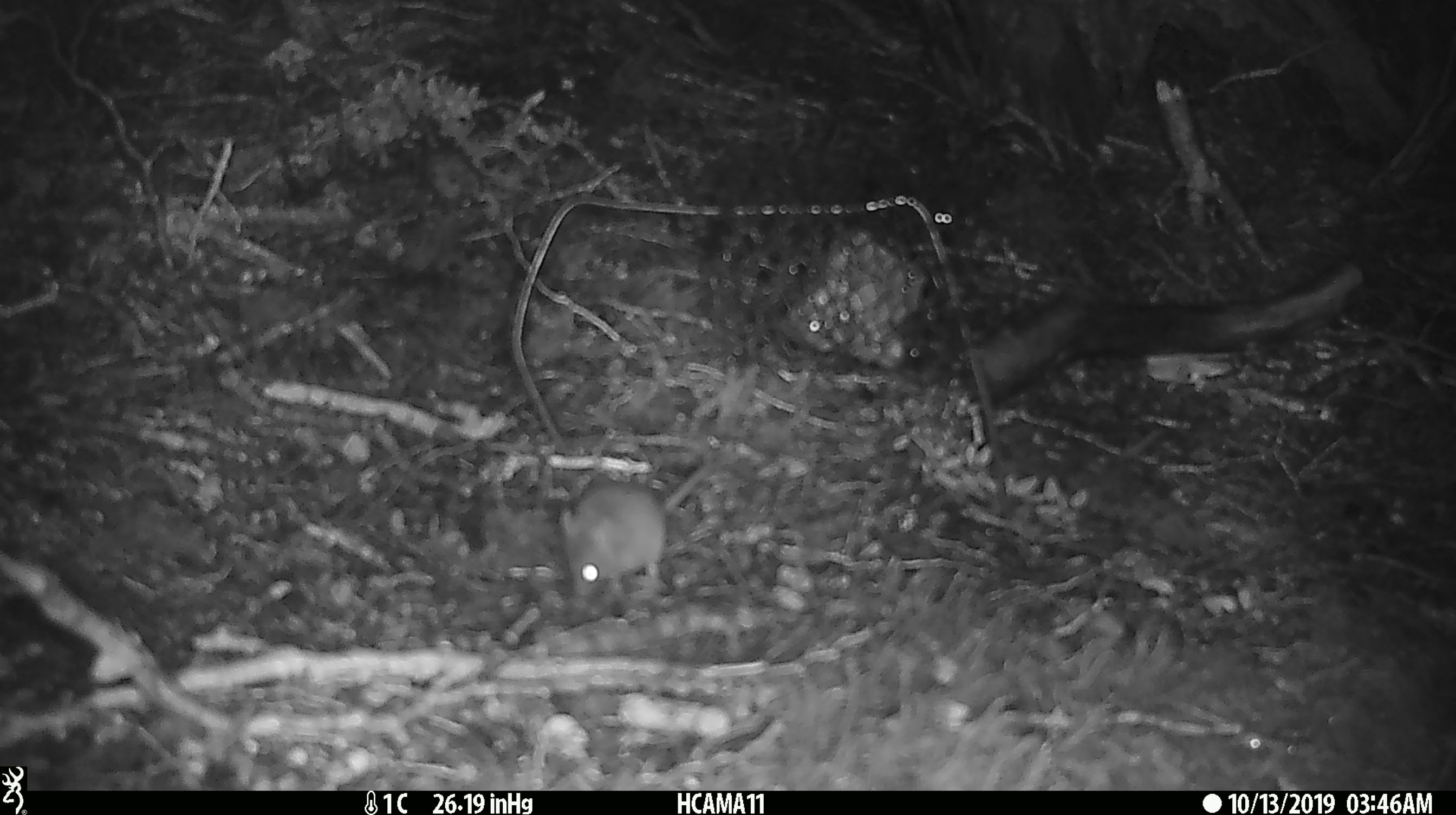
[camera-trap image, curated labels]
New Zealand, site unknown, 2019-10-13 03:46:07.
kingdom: Animalia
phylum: Chordata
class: Mammalia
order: Rodentia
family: Muridae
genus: Mus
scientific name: Mus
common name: mouse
Mouse (Mus).